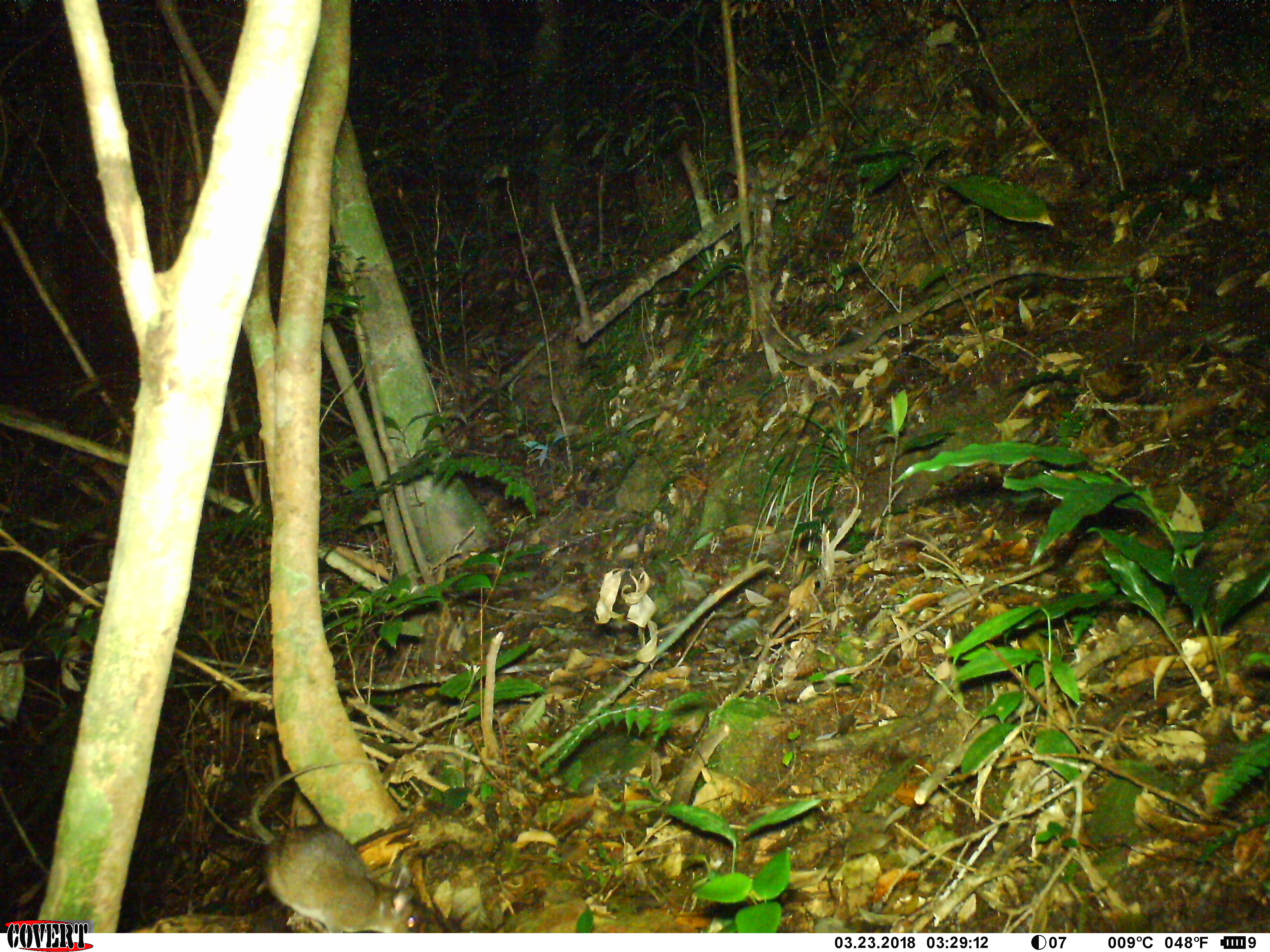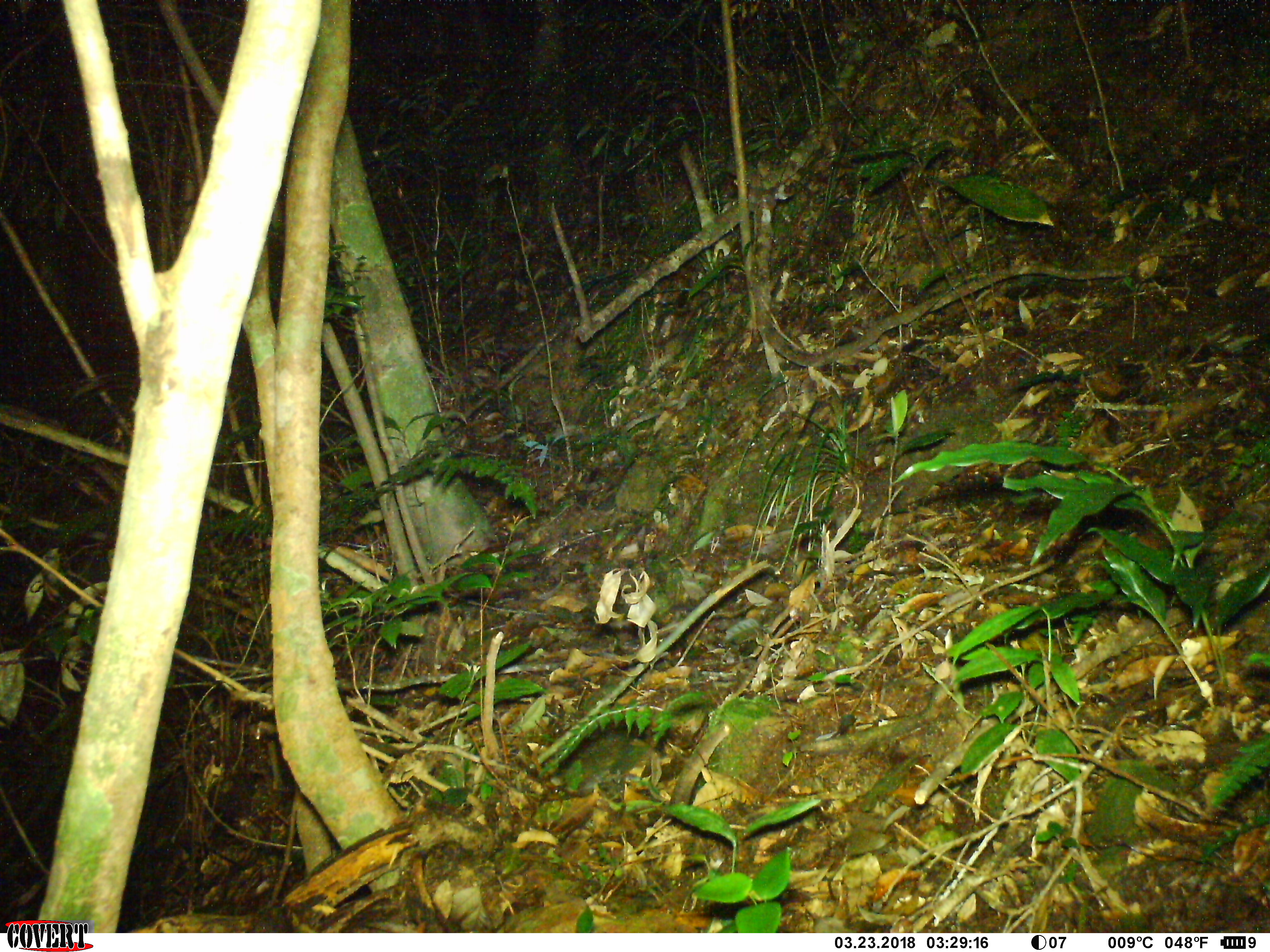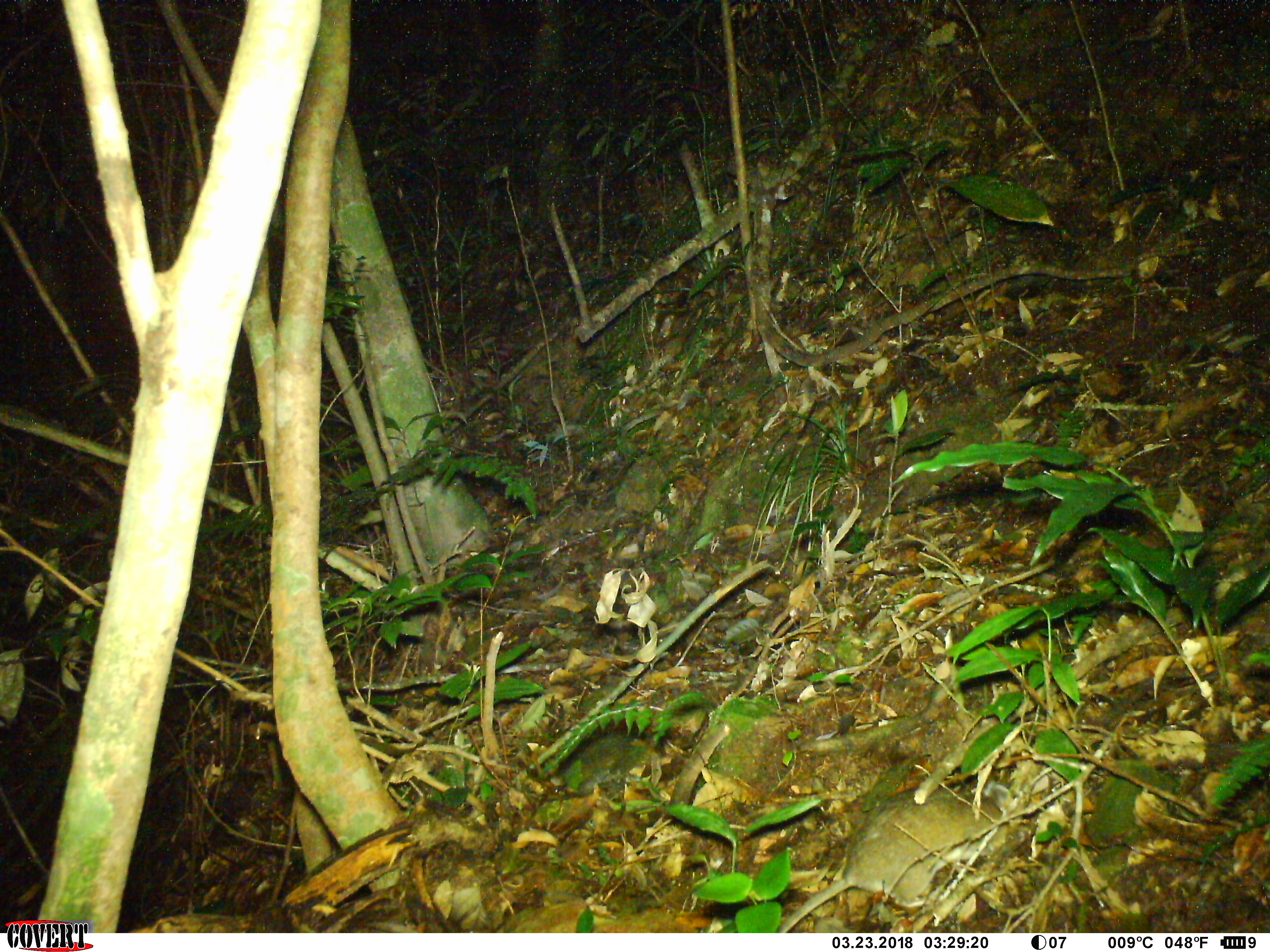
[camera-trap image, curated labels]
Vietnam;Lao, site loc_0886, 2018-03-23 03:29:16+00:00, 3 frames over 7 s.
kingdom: Animalia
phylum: Chordata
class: Mammalia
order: Rodentia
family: Muridae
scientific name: Muridae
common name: old-world mice and rats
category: unidentified murid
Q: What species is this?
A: Unidentified murid (old-world mice and rats) (Muridae).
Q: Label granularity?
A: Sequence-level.